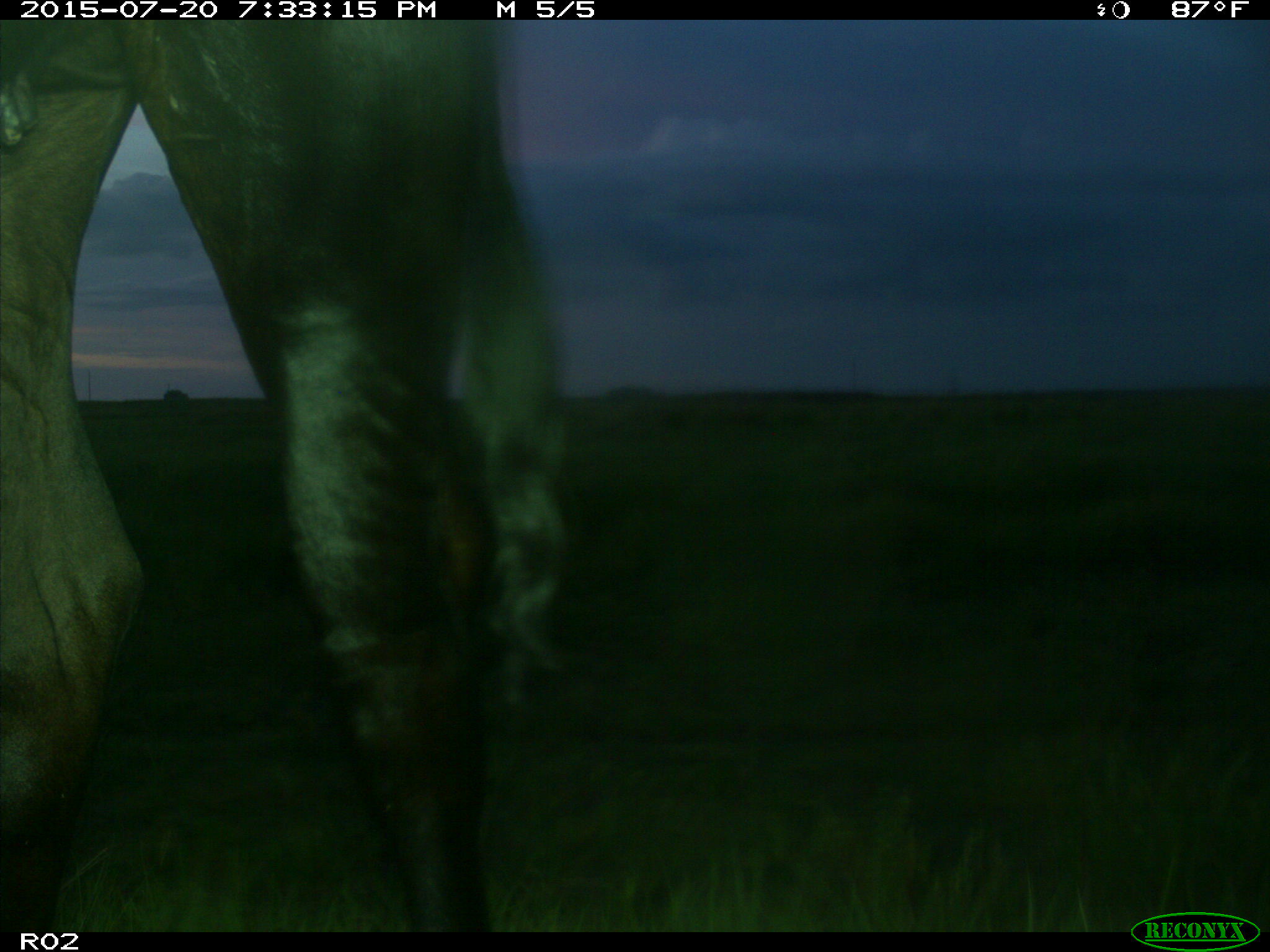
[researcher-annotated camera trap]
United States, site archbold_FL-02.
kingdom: Animalia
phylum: Chordata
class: Mammalia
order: Artiodactyla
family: Bovidae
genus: Bos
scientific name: Bos taurus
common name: domestic cow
Bos taurus (domestic cow).